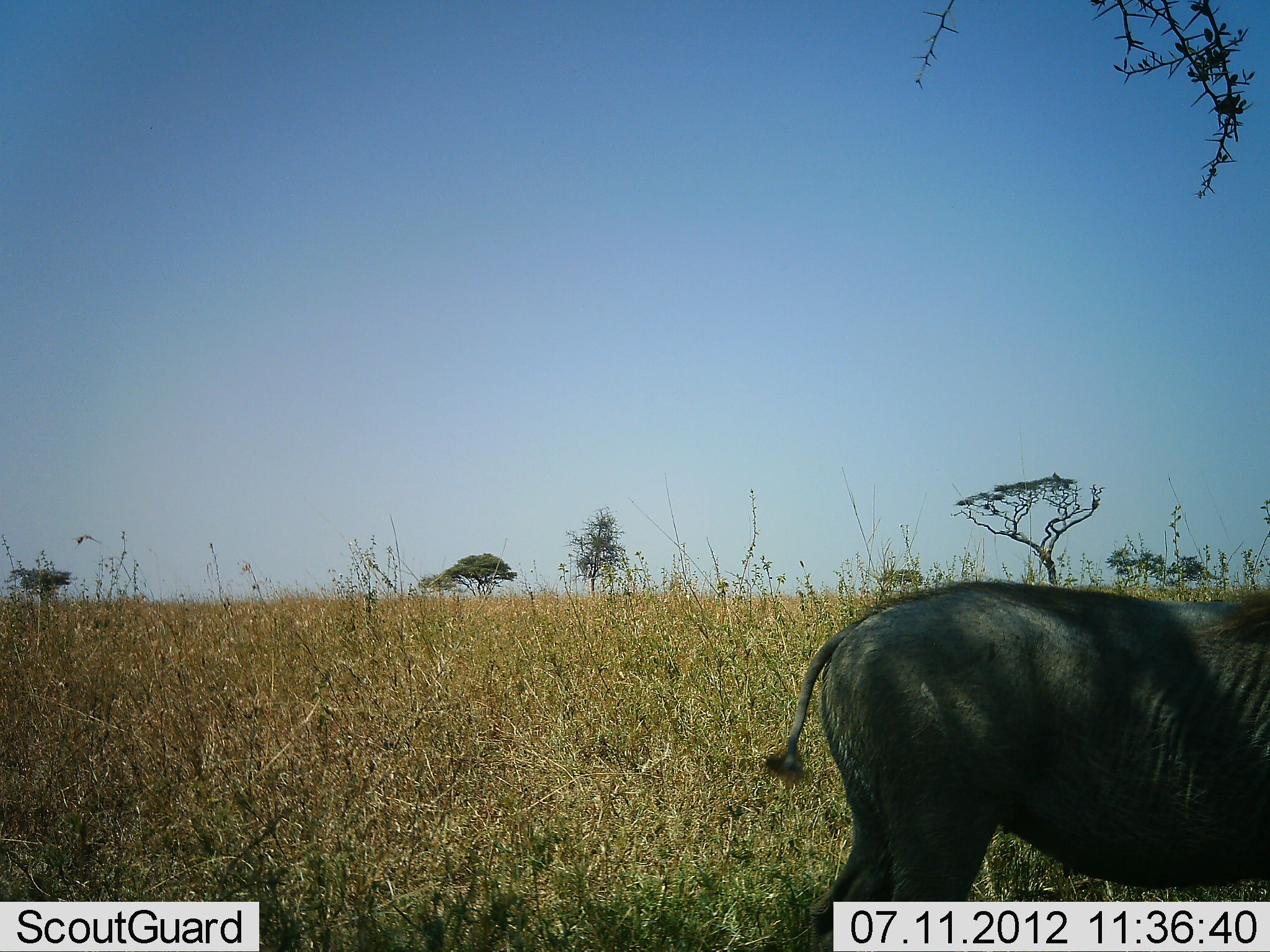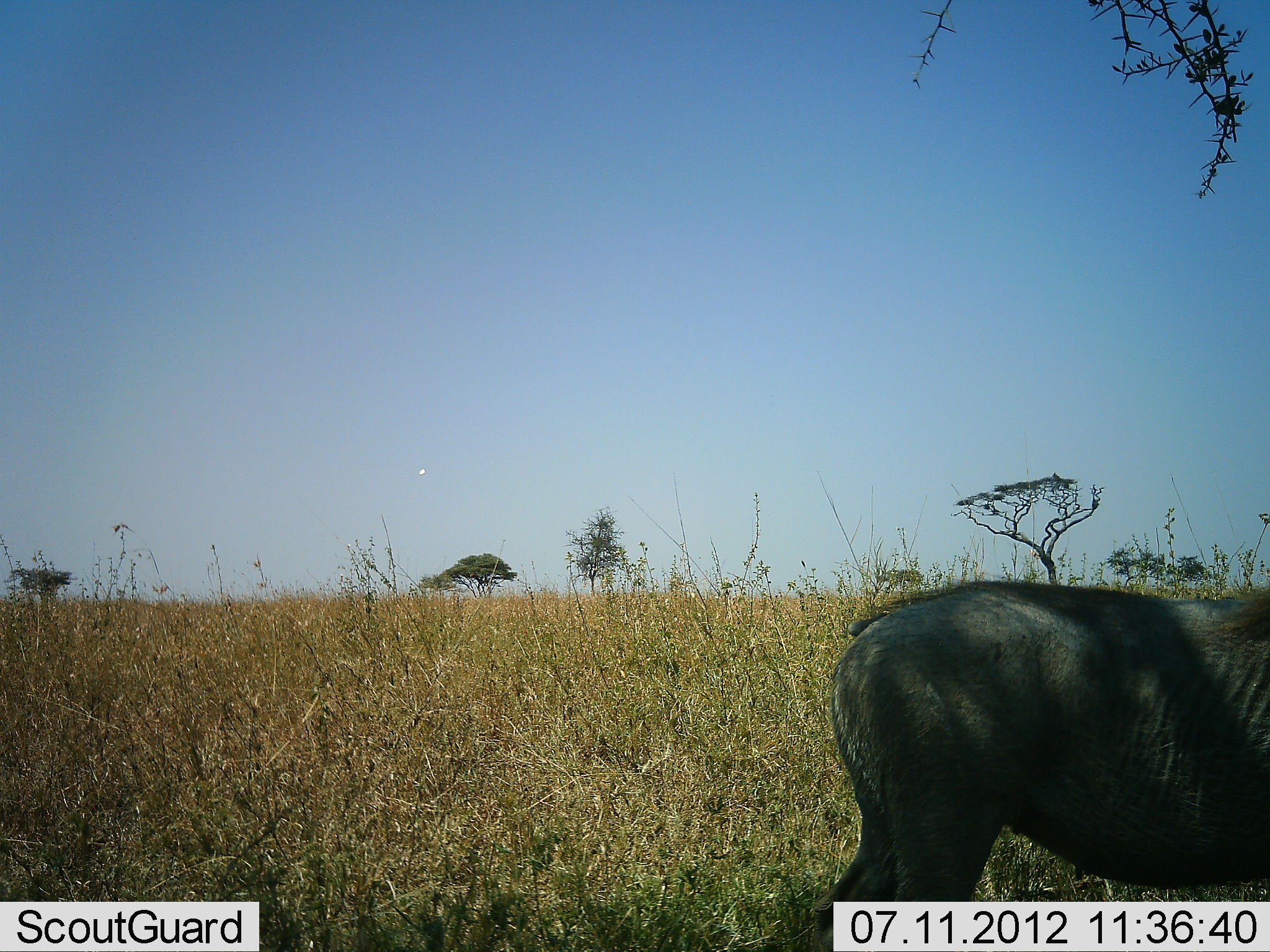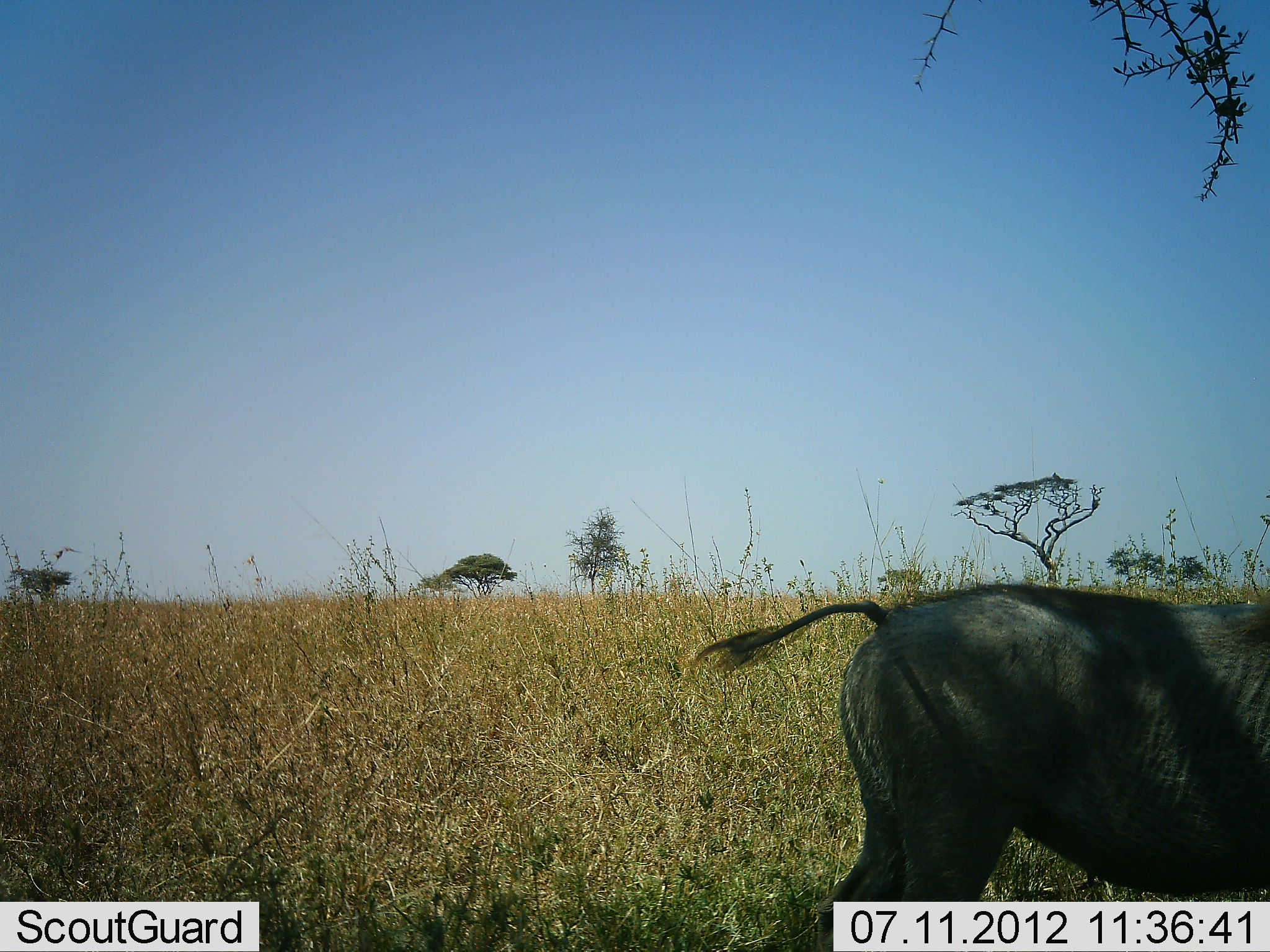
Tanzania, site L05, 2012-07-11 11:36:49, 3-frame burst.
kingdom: Animalia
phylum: Chordata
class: Mammalia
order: Artiodactyla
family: Suidae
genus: Phacochoerus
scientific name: Phacochoerus africanus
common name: warthog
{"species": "warthog (Phacochoerus africanus)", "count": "1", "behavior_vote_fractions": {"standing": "90%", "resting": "0%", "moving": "10%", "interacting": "0%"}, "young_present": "0%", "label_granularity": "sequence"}